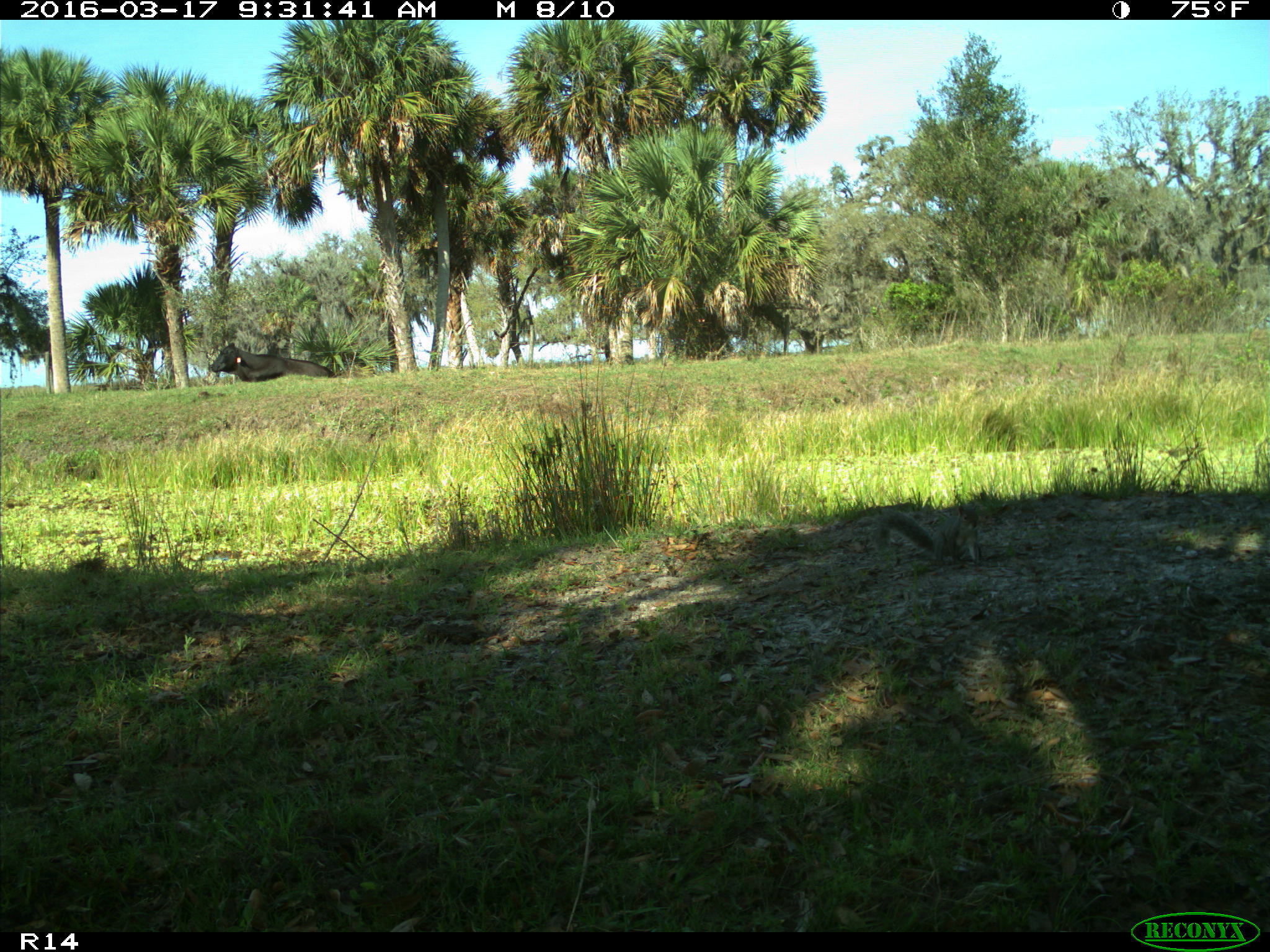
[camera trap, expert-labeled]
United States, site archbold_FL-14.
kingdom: Animalia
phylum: Chordata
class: Mammalia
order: Artiodactyla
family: Bovidae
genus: Bos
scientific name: Bos taurus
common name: domestic cow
Bos taurus (domestic cow).